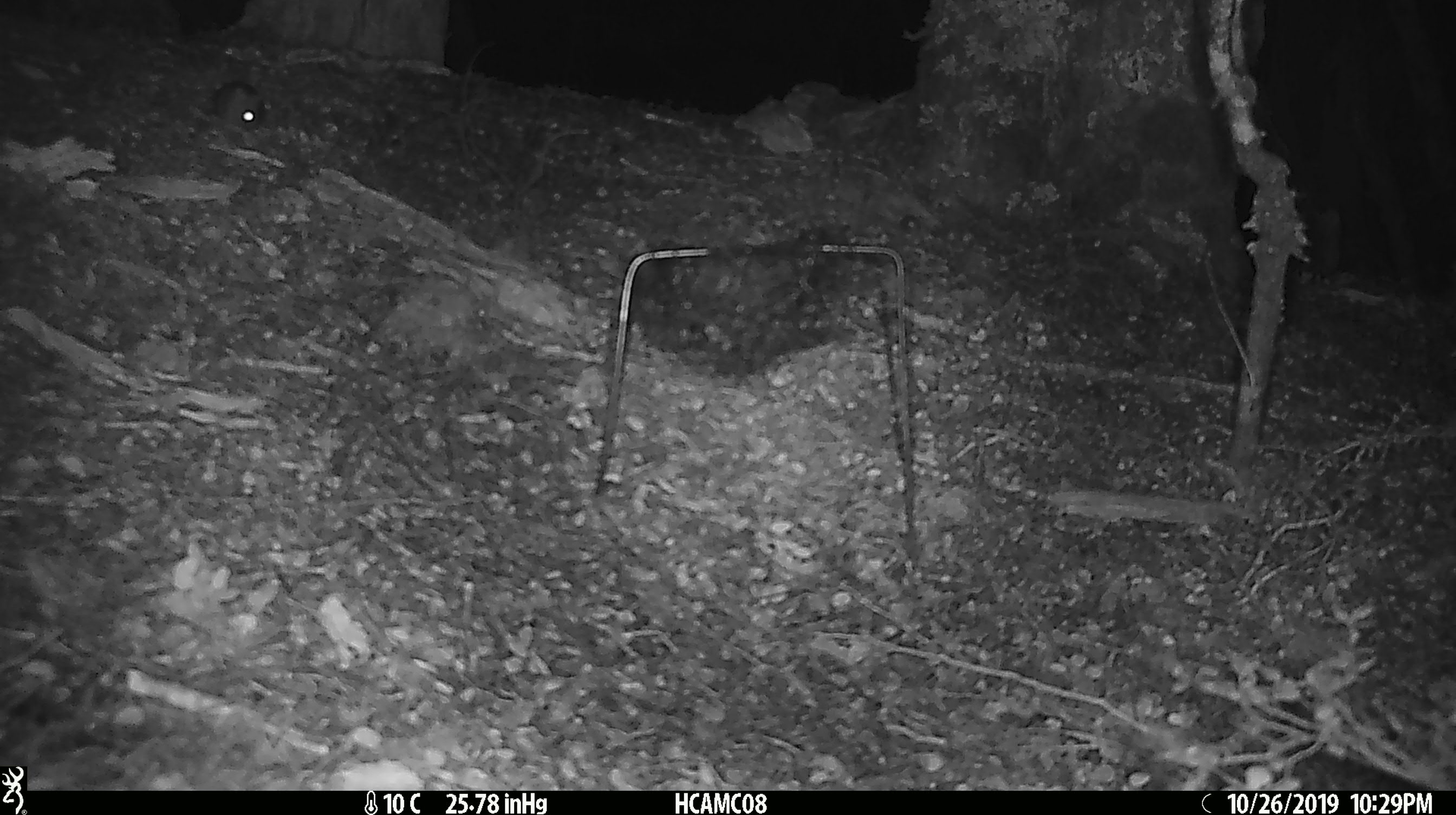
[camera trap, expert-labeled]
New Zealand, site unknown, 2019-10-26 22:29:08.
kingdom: Animalia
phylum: Chordata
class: Mammalia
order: Rodentia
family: Muridae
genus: Mus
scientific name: Mus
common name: mouse